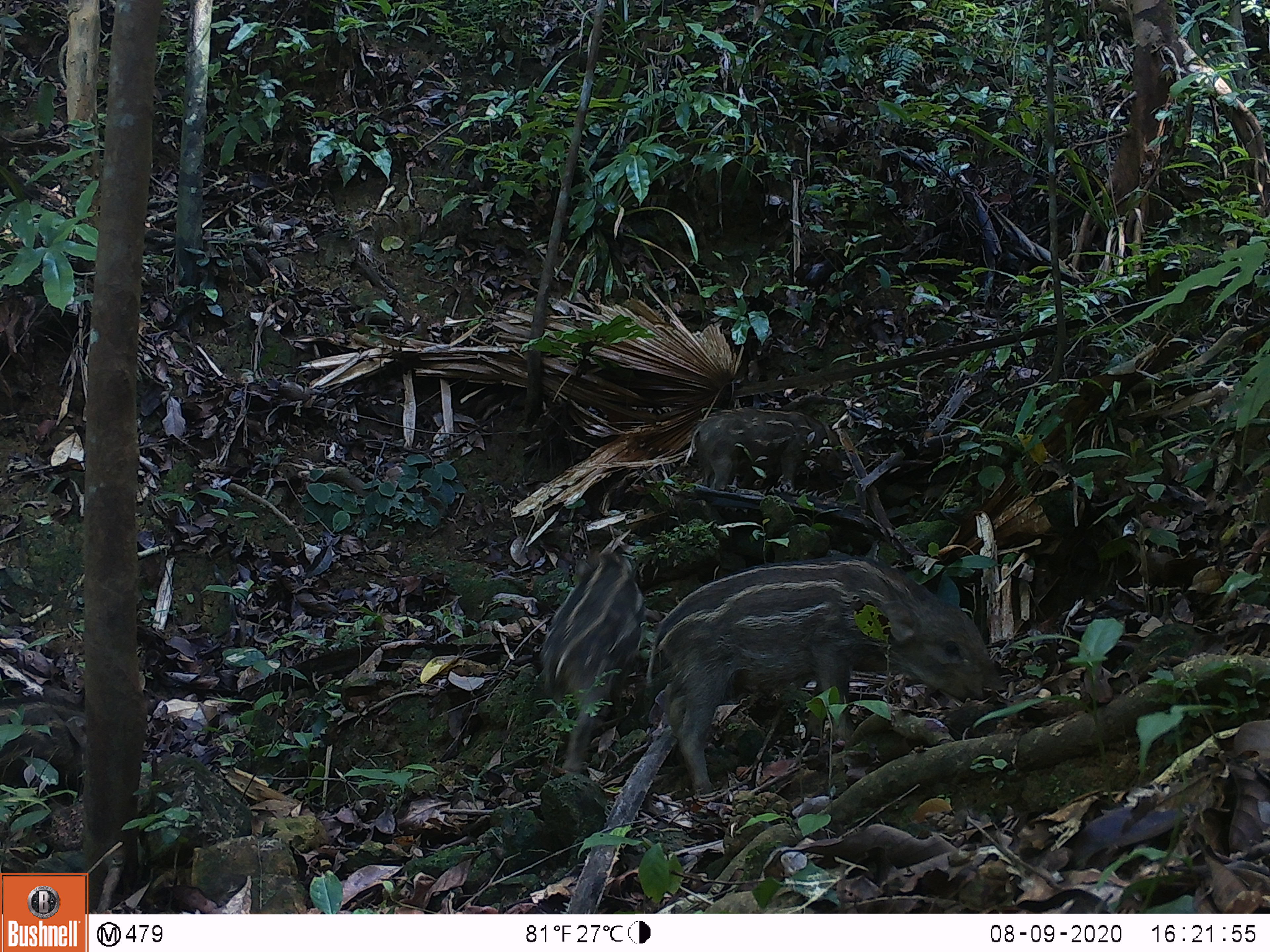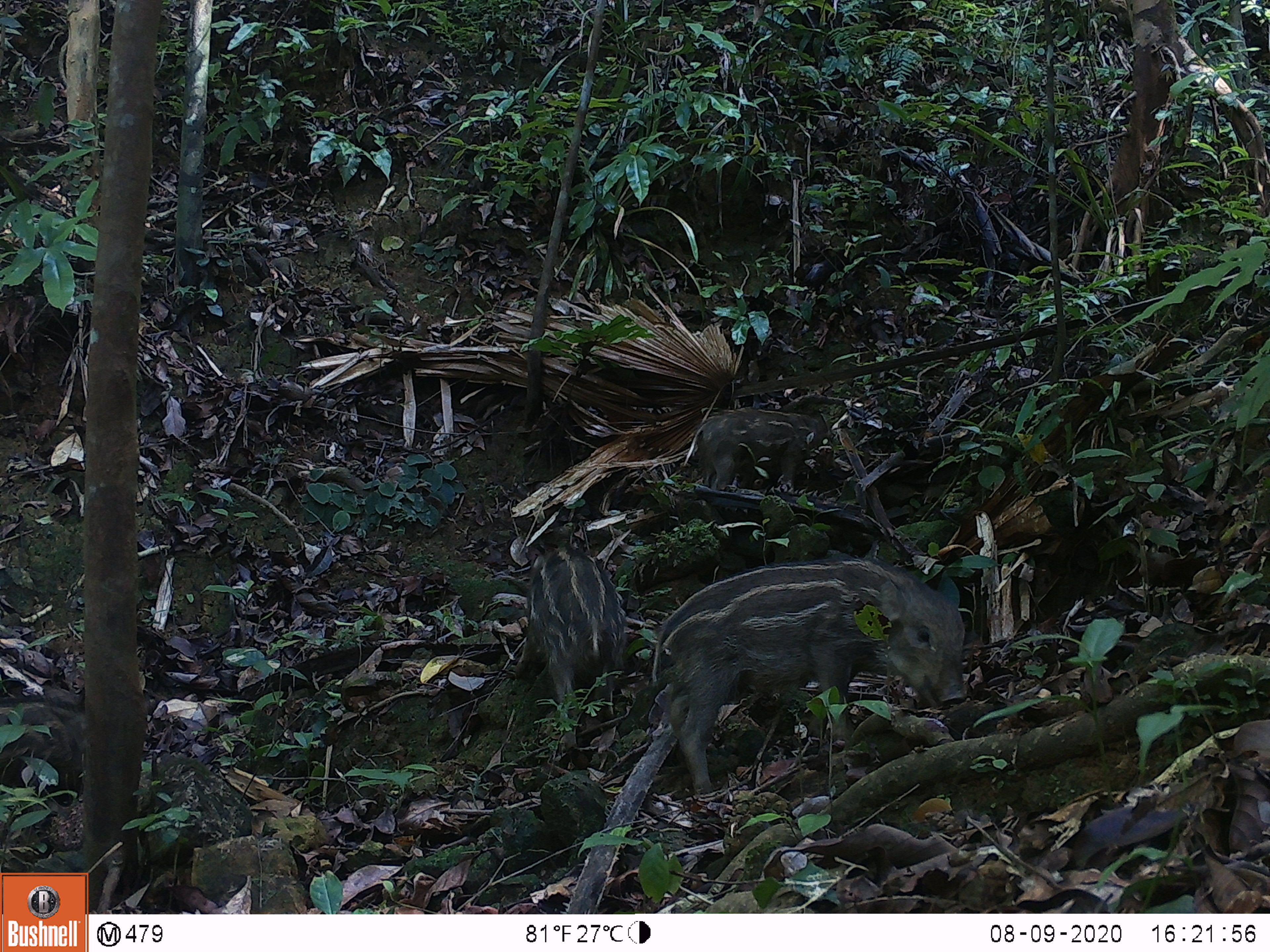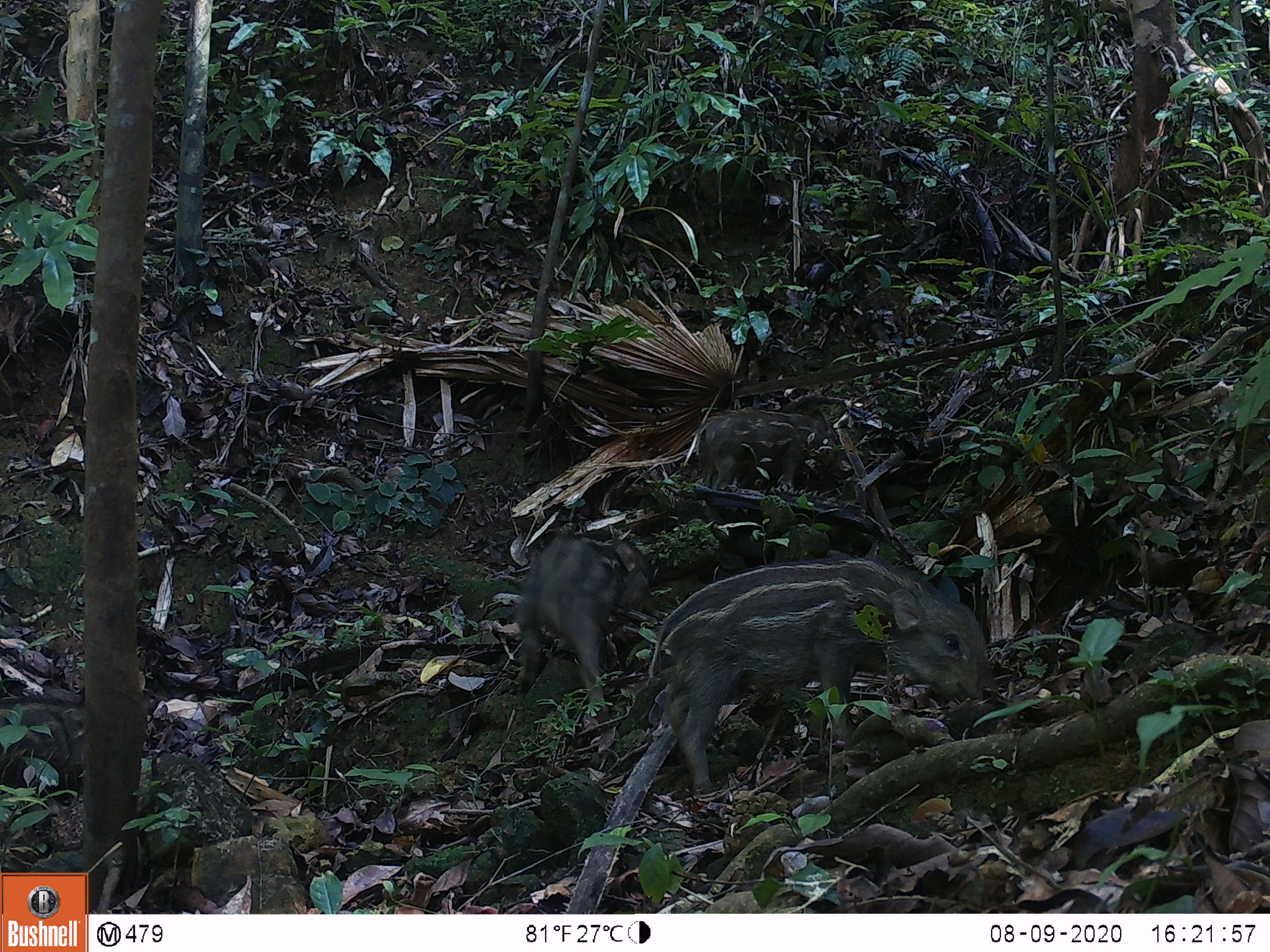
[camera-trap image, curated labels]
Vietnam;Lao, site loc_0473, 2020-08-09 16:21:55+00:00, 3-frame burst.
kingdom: Animalia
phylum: Chordata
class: Mammalia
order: Artiodactyla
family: Suidae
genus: Sus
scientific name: Sus scrofa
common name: eurasian wild pig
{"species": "eurasian wild pig (Sus scrofa)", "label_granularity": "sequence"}